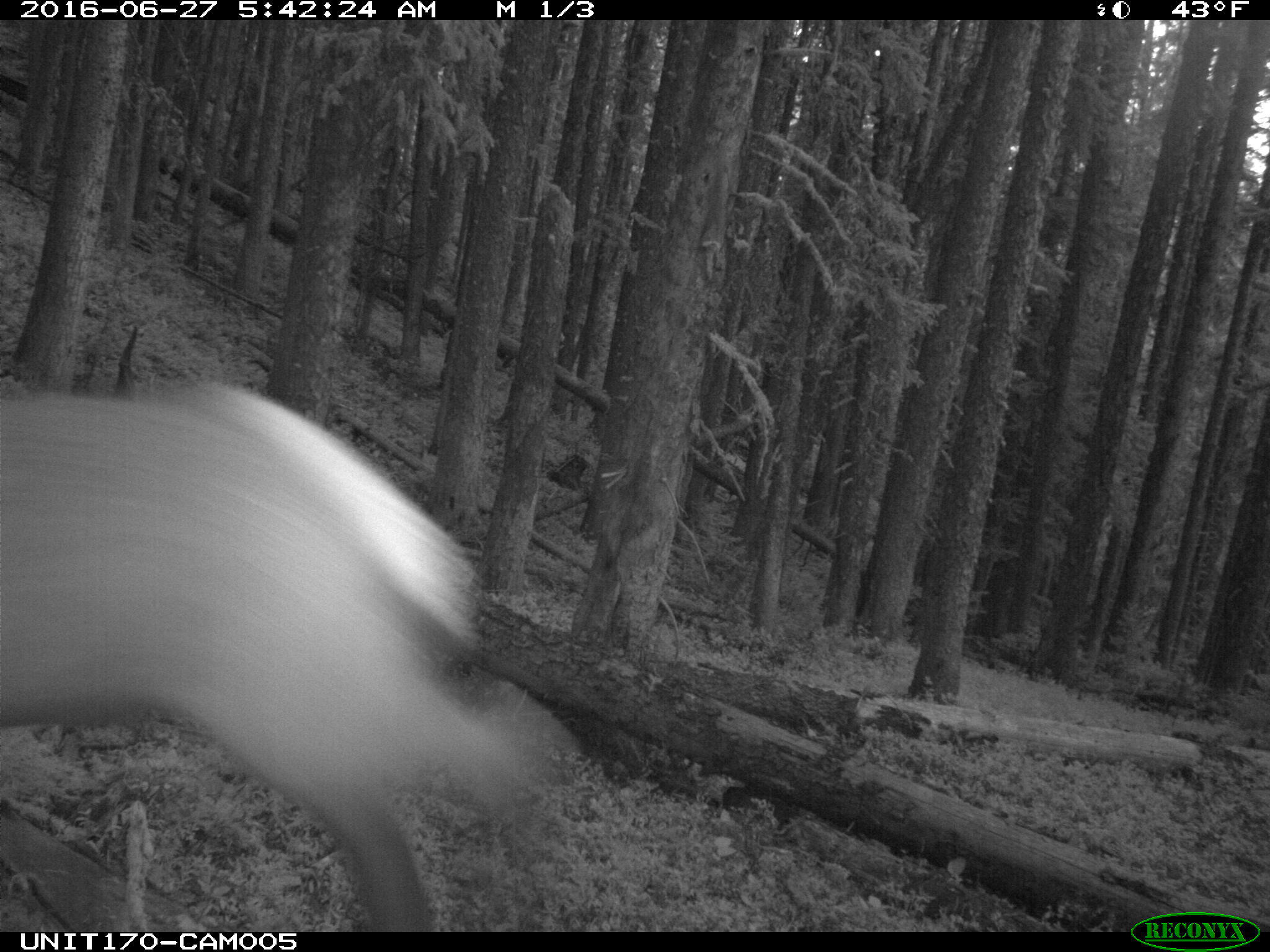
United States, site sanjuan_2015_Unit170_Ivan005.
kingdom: Animalia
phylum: Chordata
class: Mammalia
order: Artiodactyla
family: Cervidae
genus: Cervus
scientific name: Cervus elaphus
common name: red deer